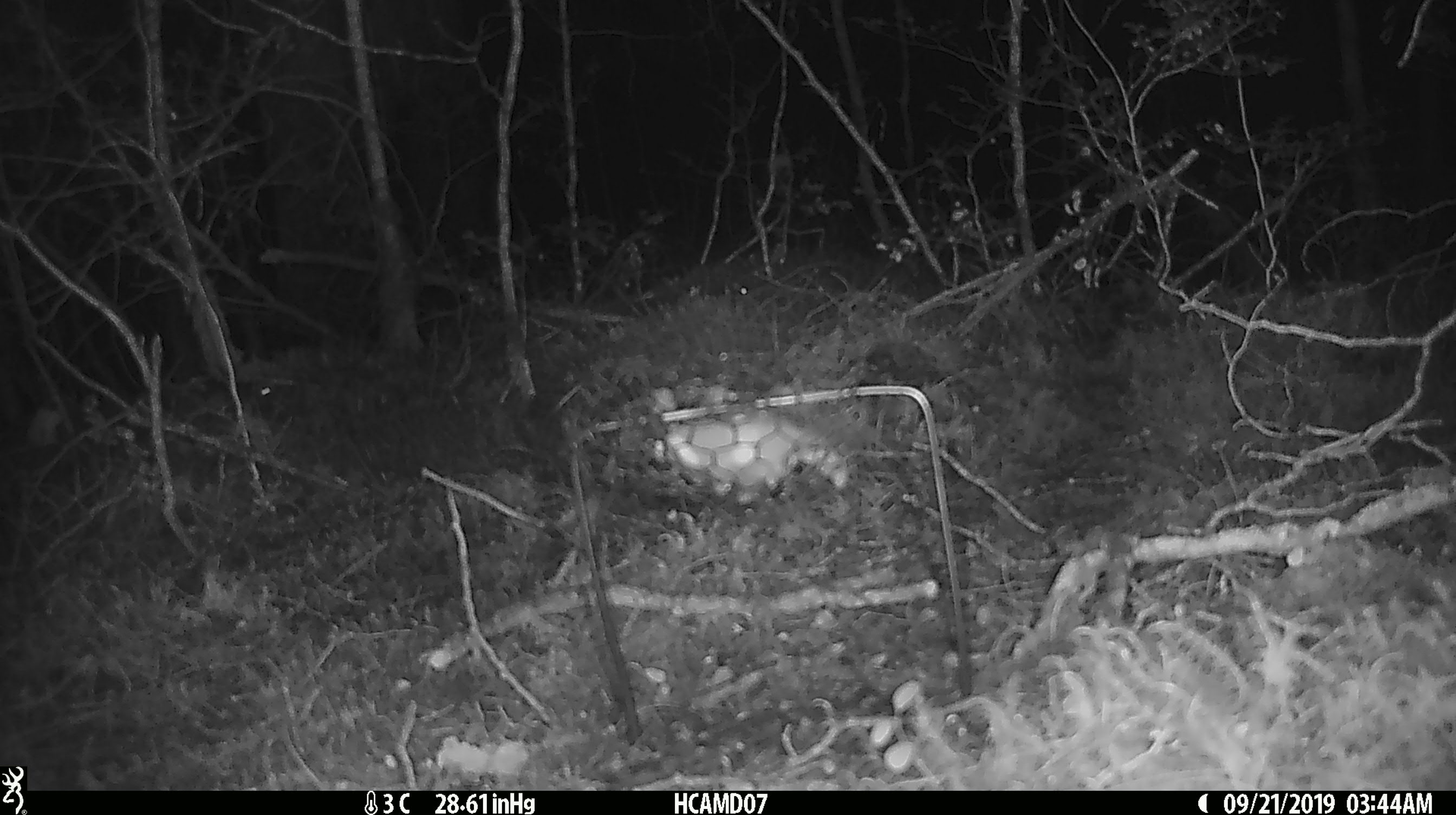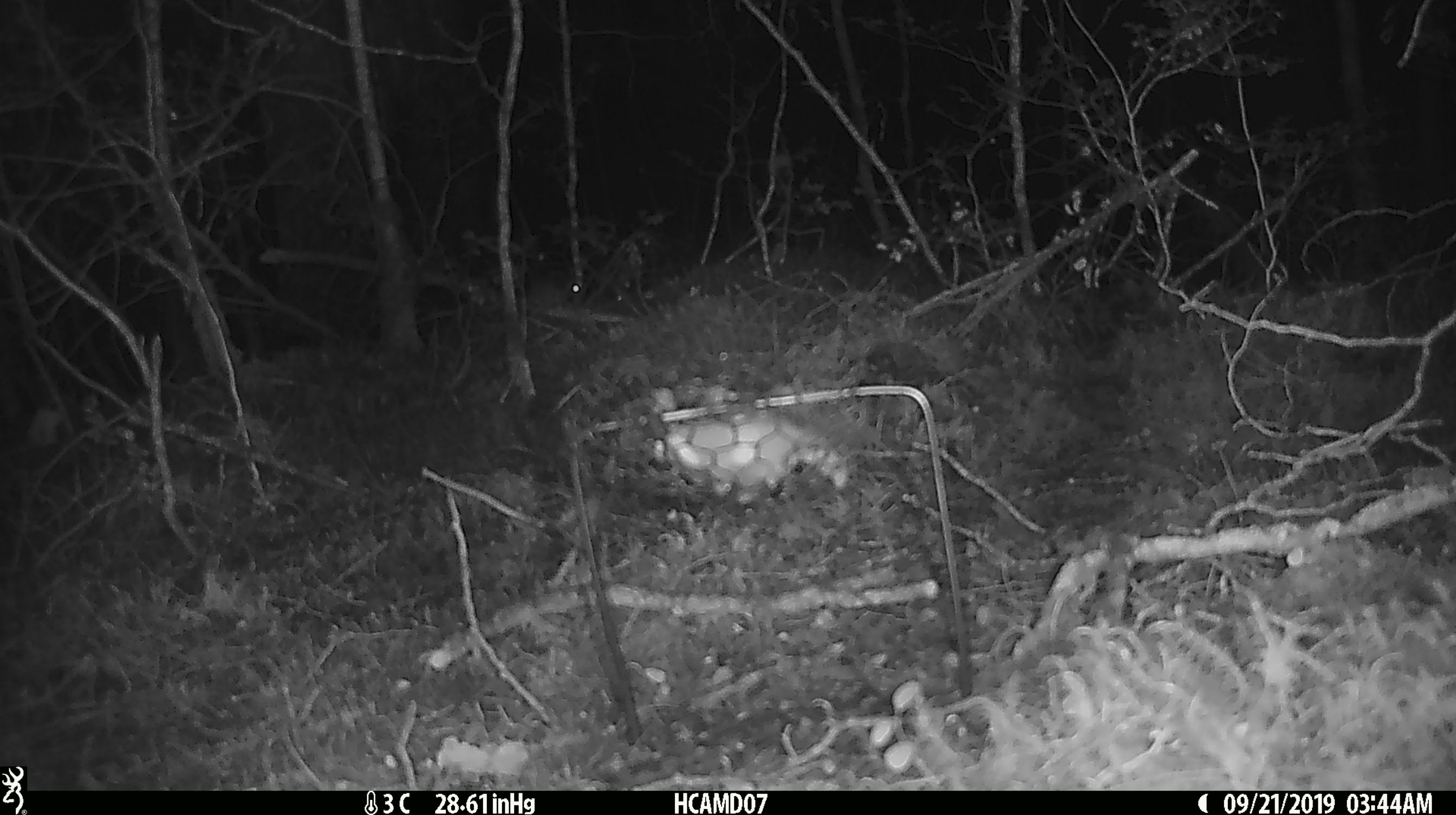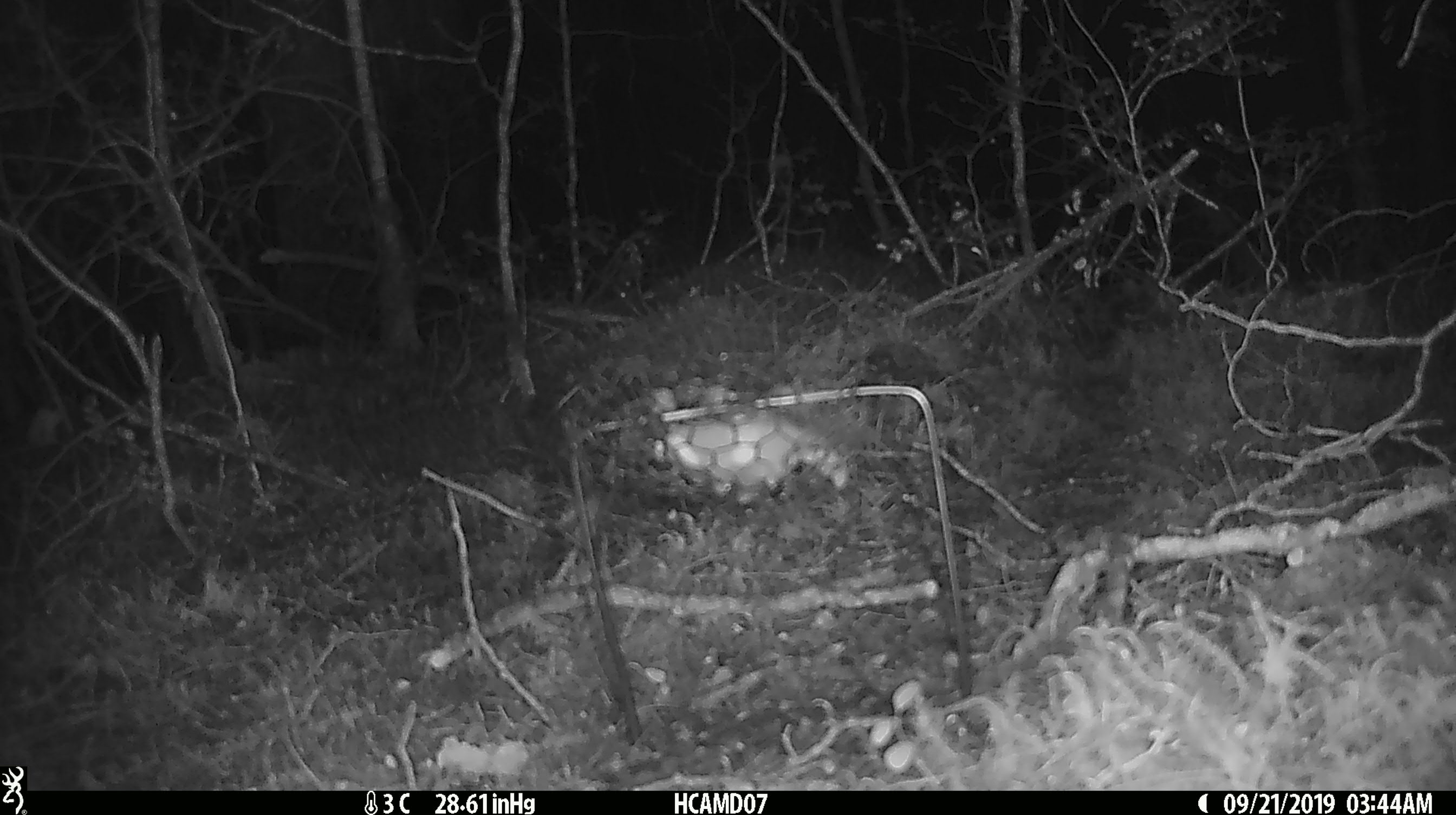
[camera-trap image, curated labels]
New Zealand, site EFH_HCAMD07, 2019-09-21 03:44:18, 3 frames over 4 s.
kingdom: Animalia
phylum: Chordata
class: Mammalia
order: Rodentia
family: Muridae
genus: Mus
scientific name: Mus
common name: mouse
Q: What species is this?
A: Mouse (Mus).